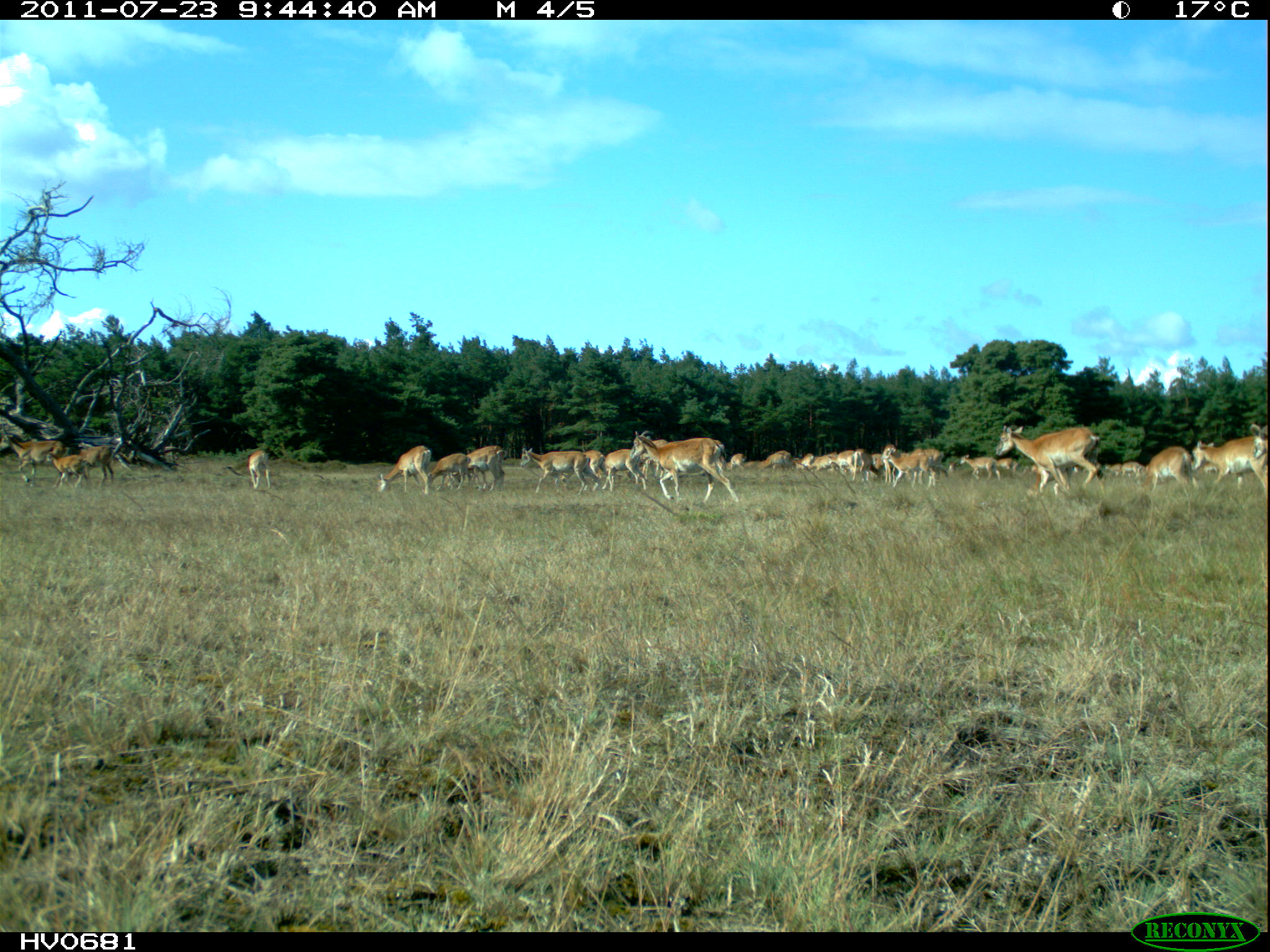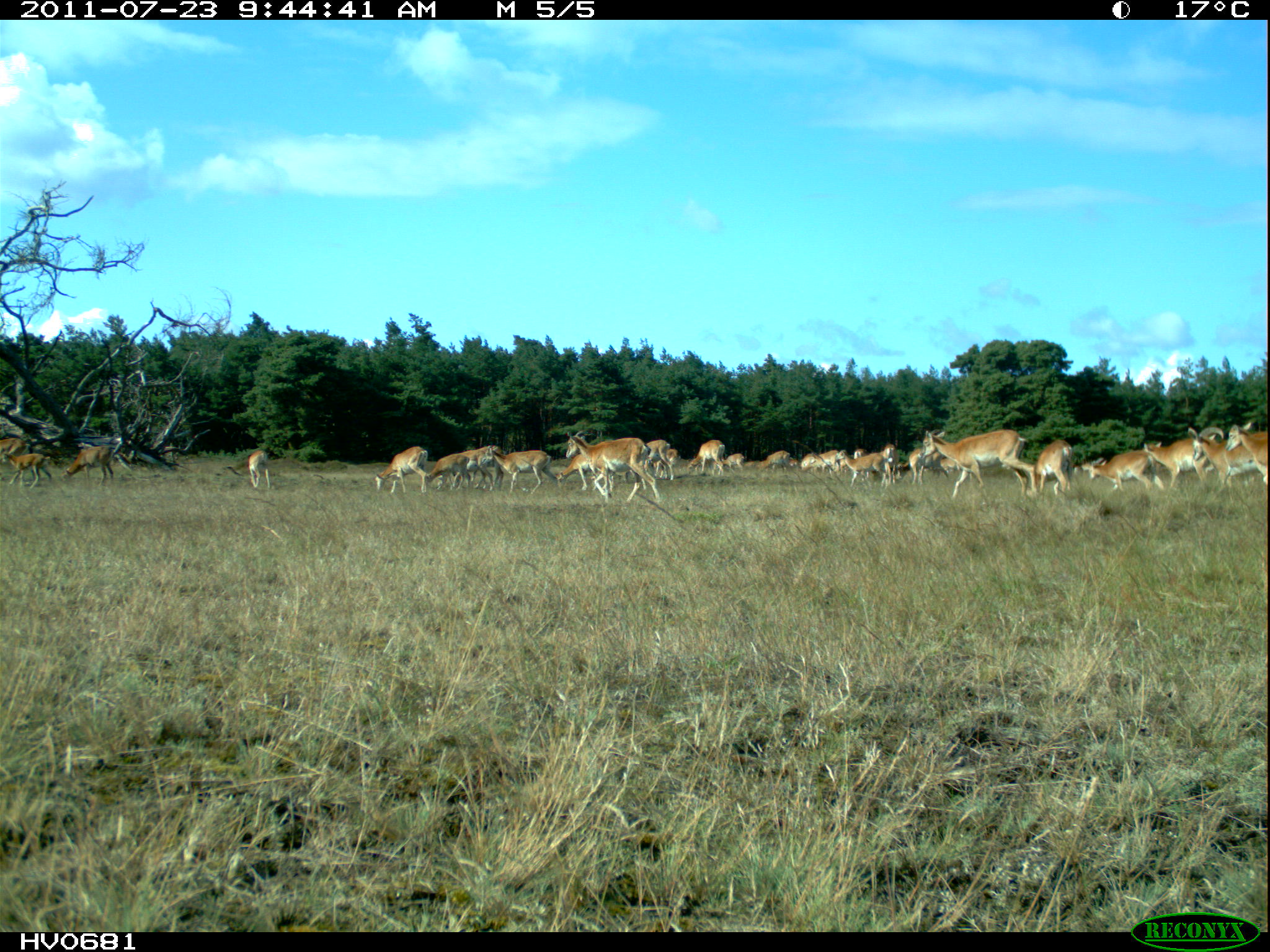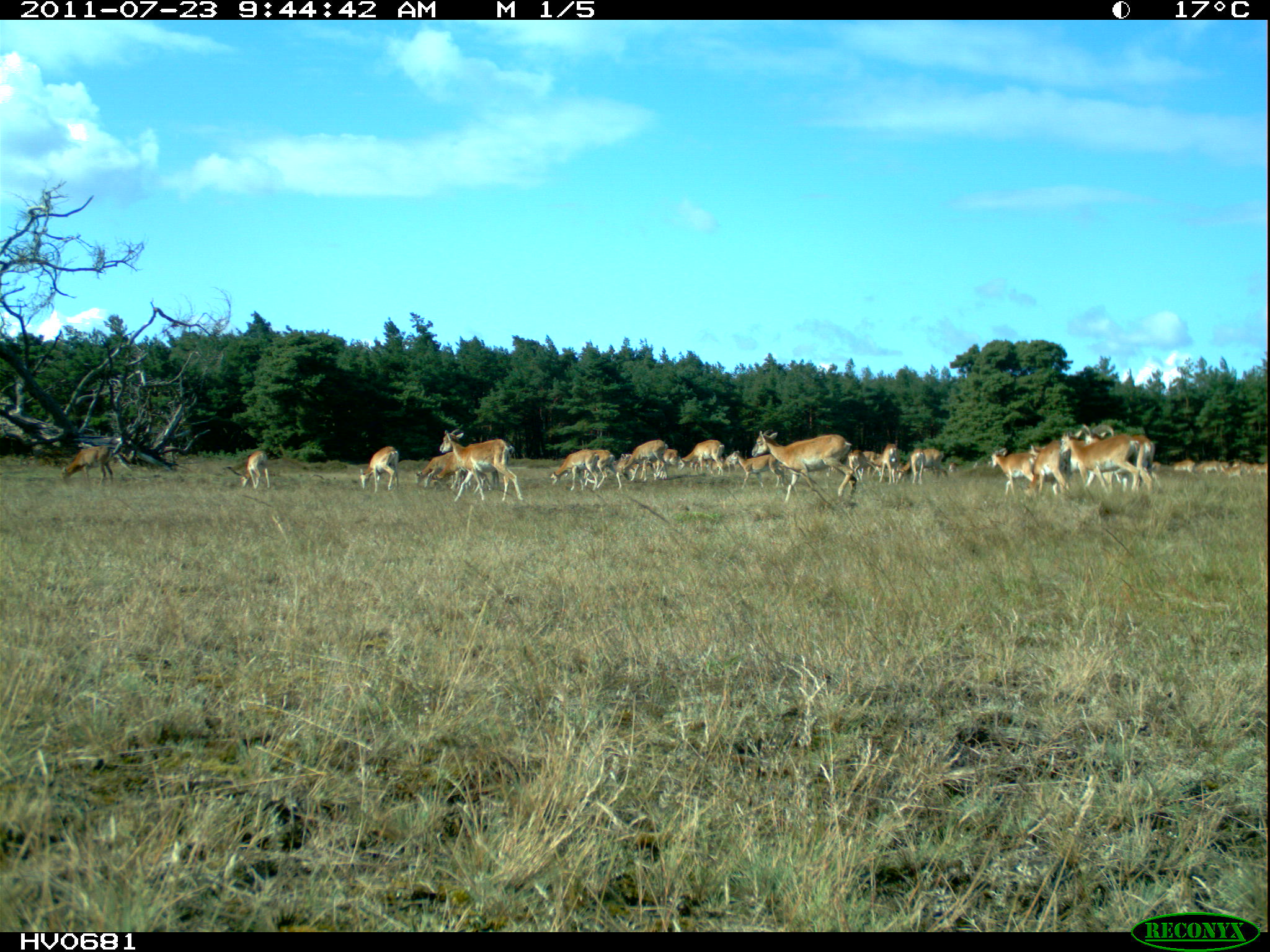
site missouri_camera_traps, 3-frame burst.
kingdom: Animalia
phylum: Chordata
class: Mammalia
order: Artiodactyla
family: Bovidae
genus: Ovis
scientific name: Ovis ammon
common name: mouflon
Mouflon (Ovis ammon). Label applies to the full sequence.